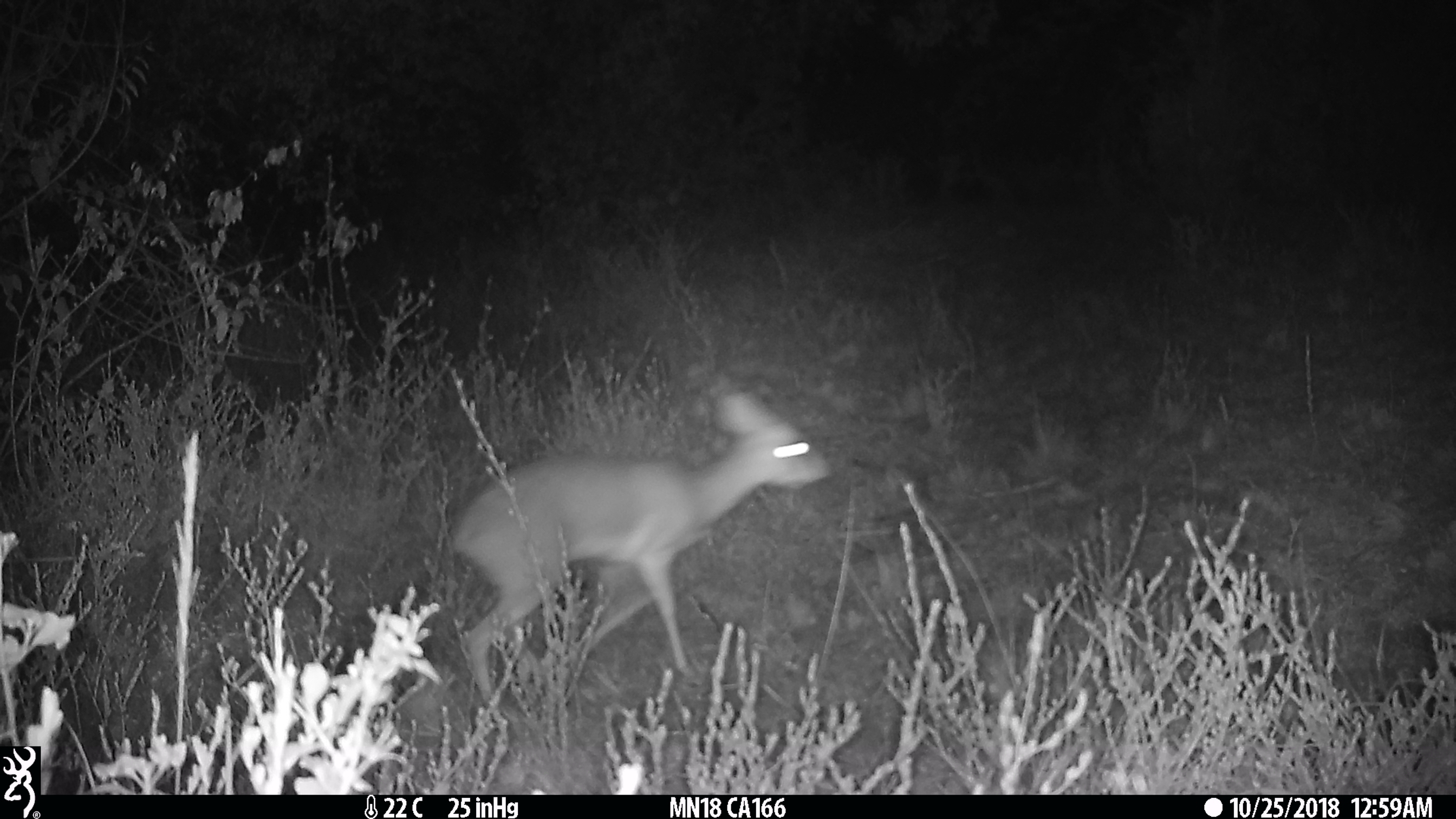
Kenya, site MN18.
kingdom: Animalia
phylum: Chordata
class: Mammalia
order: Artiodactyla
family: Bovidae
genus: Madoqua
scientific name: Madoqua kirkii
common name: kirk's dik-dik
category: dikdik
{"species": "dikdik (kirk's dik-dik) (Madoqua kirkii)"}